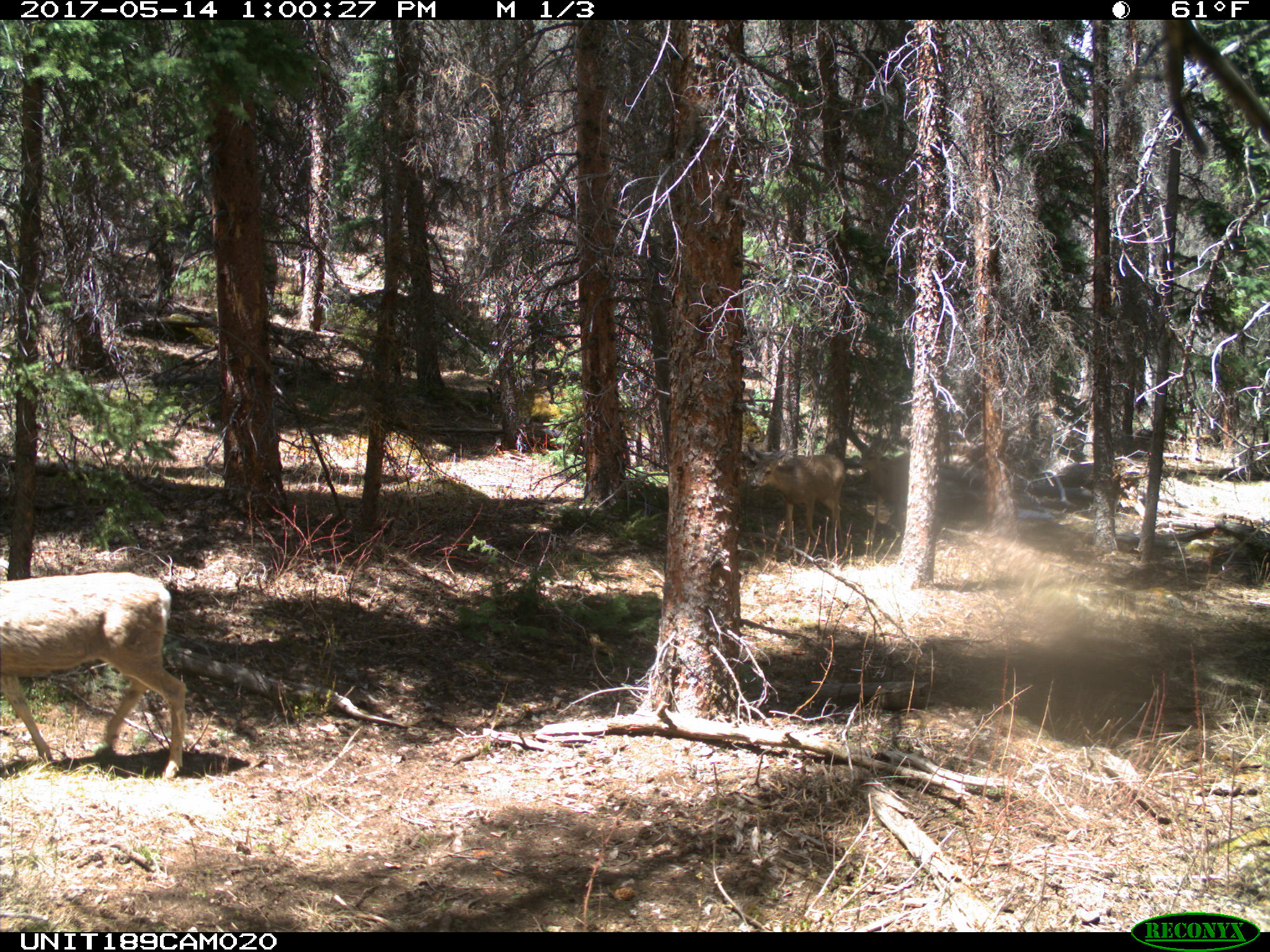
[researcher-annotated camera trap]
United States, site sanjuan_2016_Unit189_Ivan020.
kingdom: Animalia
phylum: Chordata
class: Mammalia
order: Artiodactyla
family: Cervidae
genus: Odocoileus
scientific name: Odocoileus hemionus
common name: mule deer